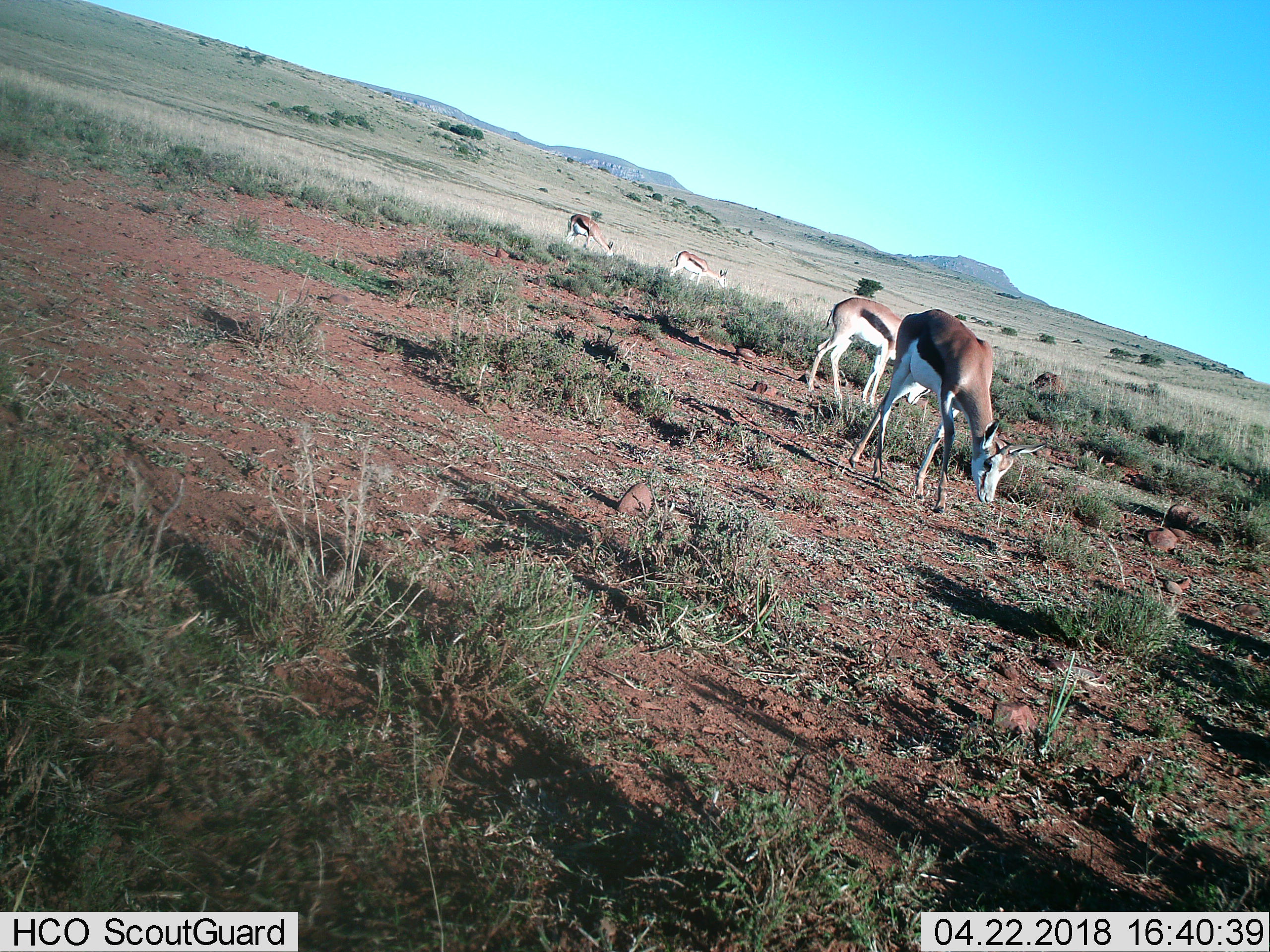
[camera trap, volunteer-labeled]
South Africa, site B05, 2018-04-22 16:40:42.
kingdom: Animalia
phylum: Chordata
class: Mammalia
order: Artiodactyla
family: Bovidae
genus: Antidorcas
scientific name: Antidorcas marsupialis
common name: springbok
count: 4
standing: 11%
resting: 0%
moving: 0%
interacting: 0%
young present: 33%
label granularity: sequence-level